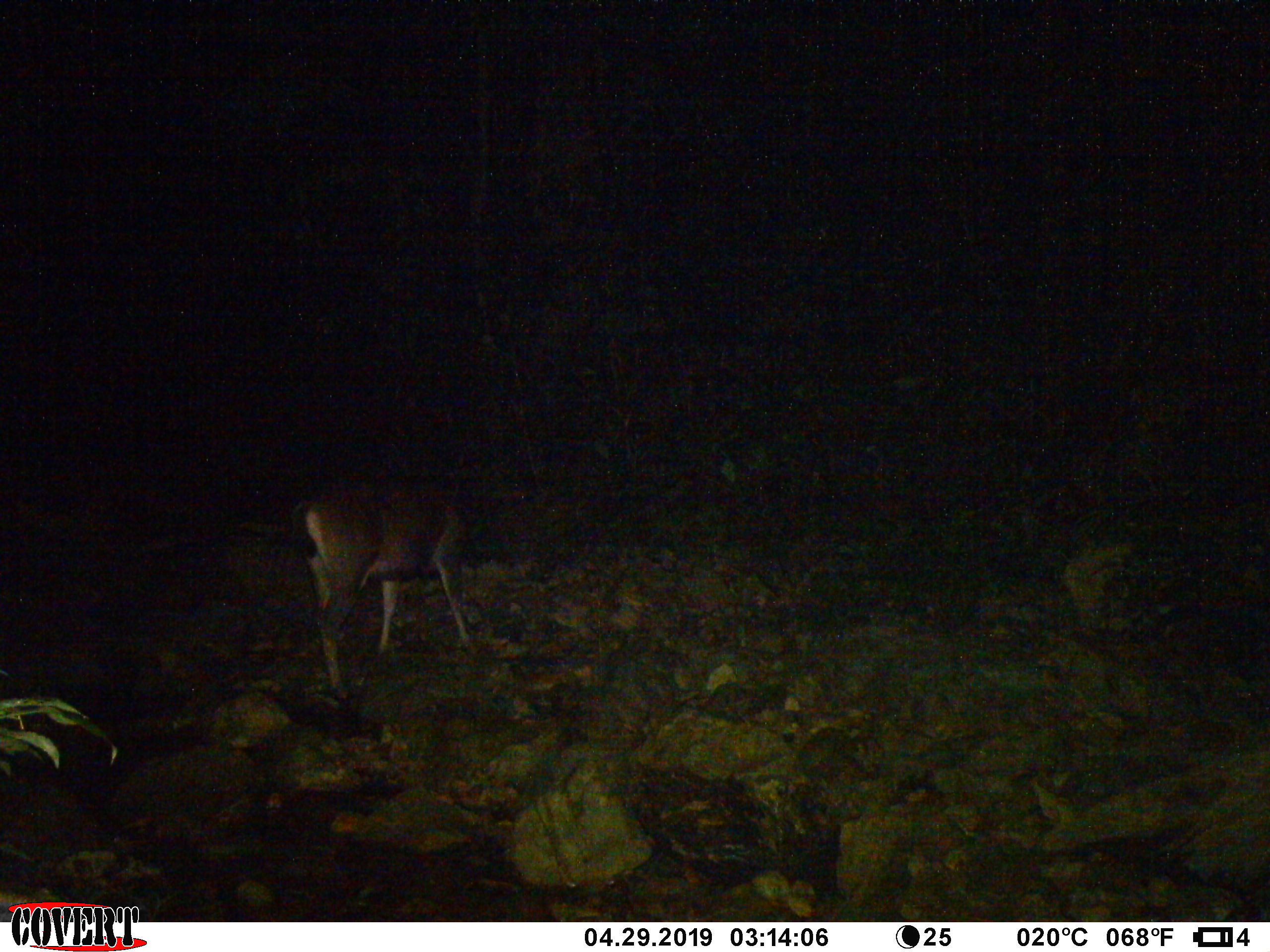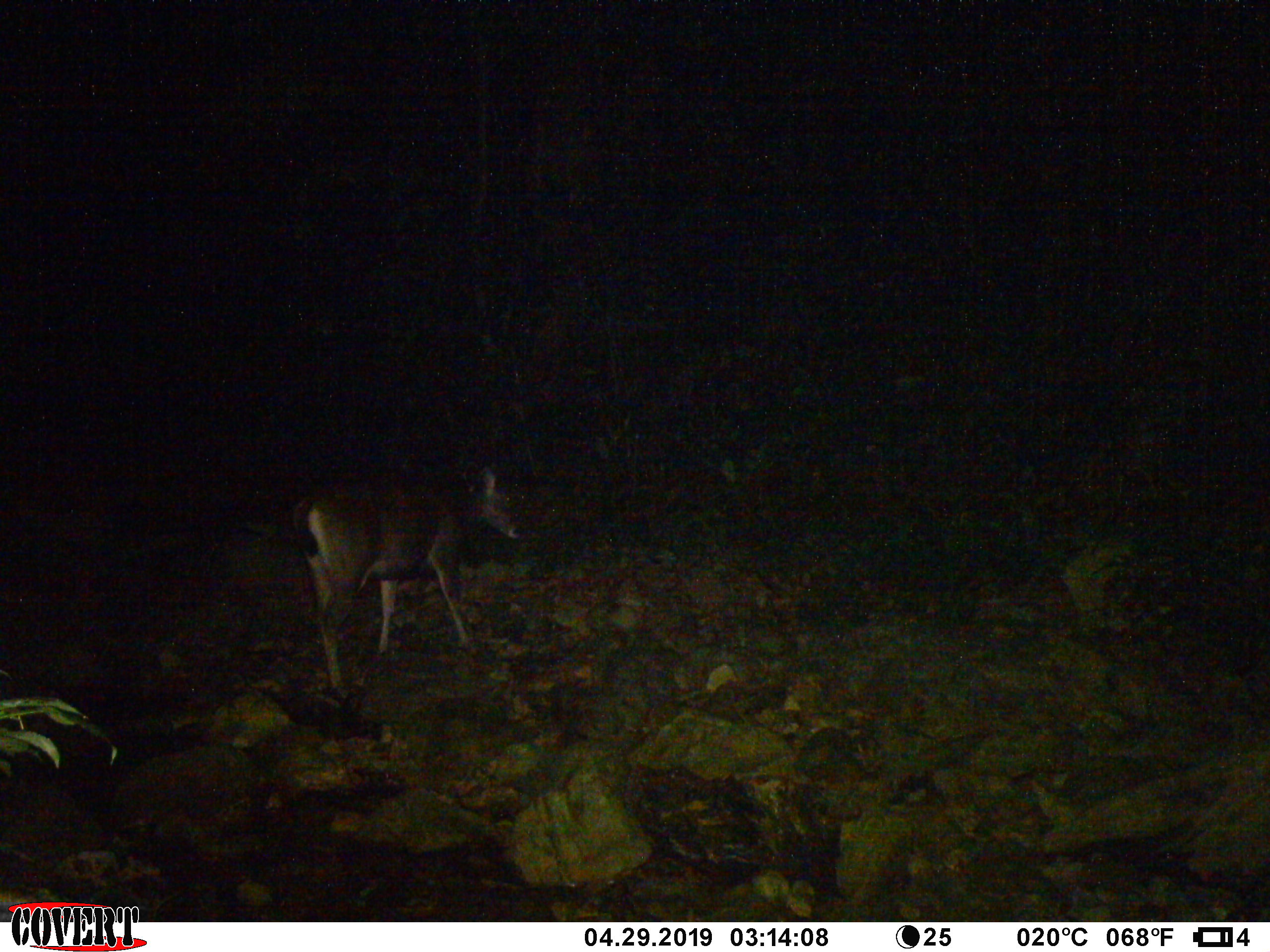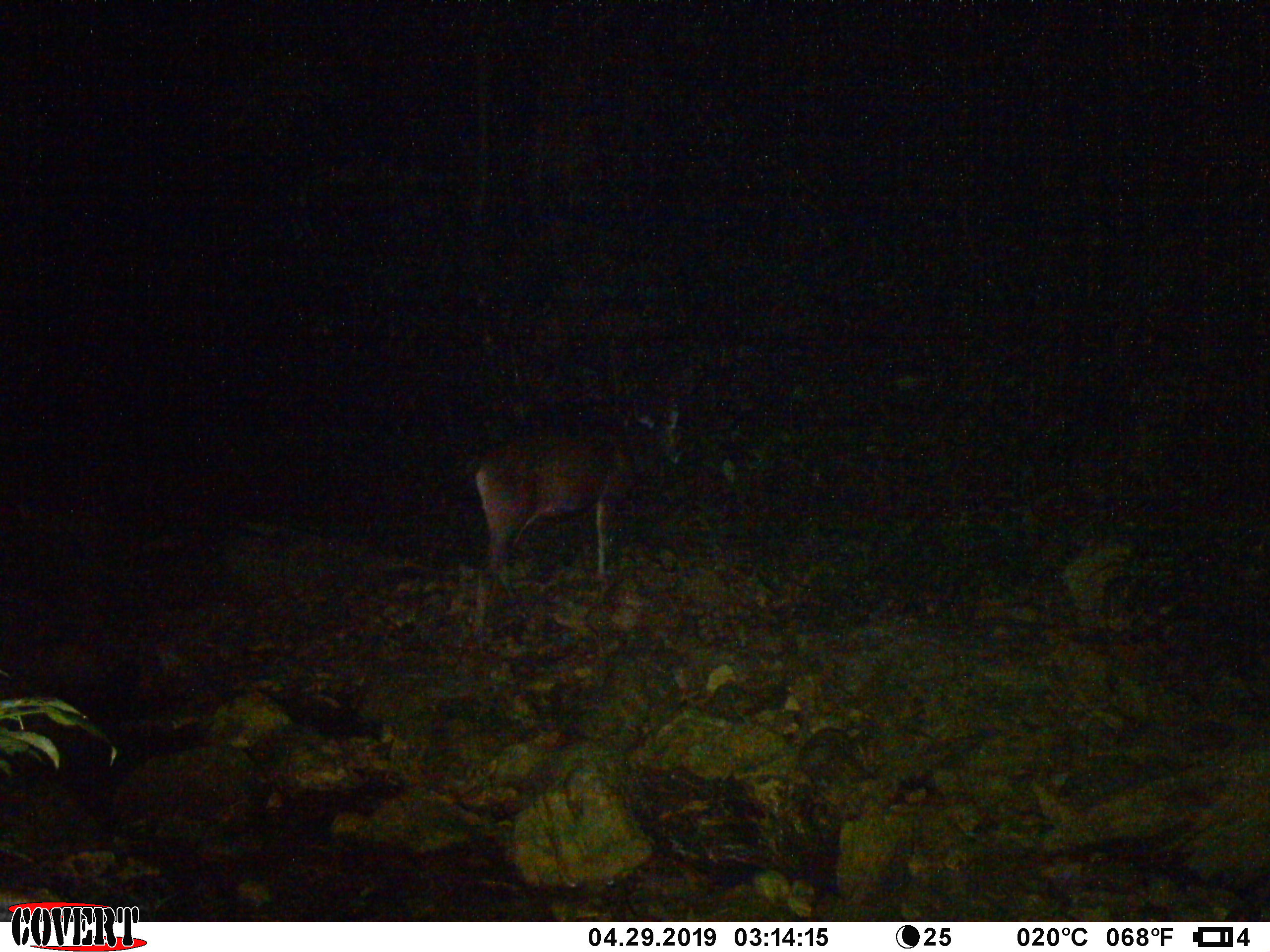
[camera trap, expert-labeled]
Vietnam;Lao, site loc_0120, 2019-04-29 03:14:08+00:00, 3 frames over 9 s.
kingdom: Animalia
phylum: Chordata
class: Mammalia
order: Artiodactyla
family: Cervidae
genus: Rusa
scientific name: Rusa unicolor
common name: sambar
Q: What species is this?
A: Sambar (Rusa unicolor).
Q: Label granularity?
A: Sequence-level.